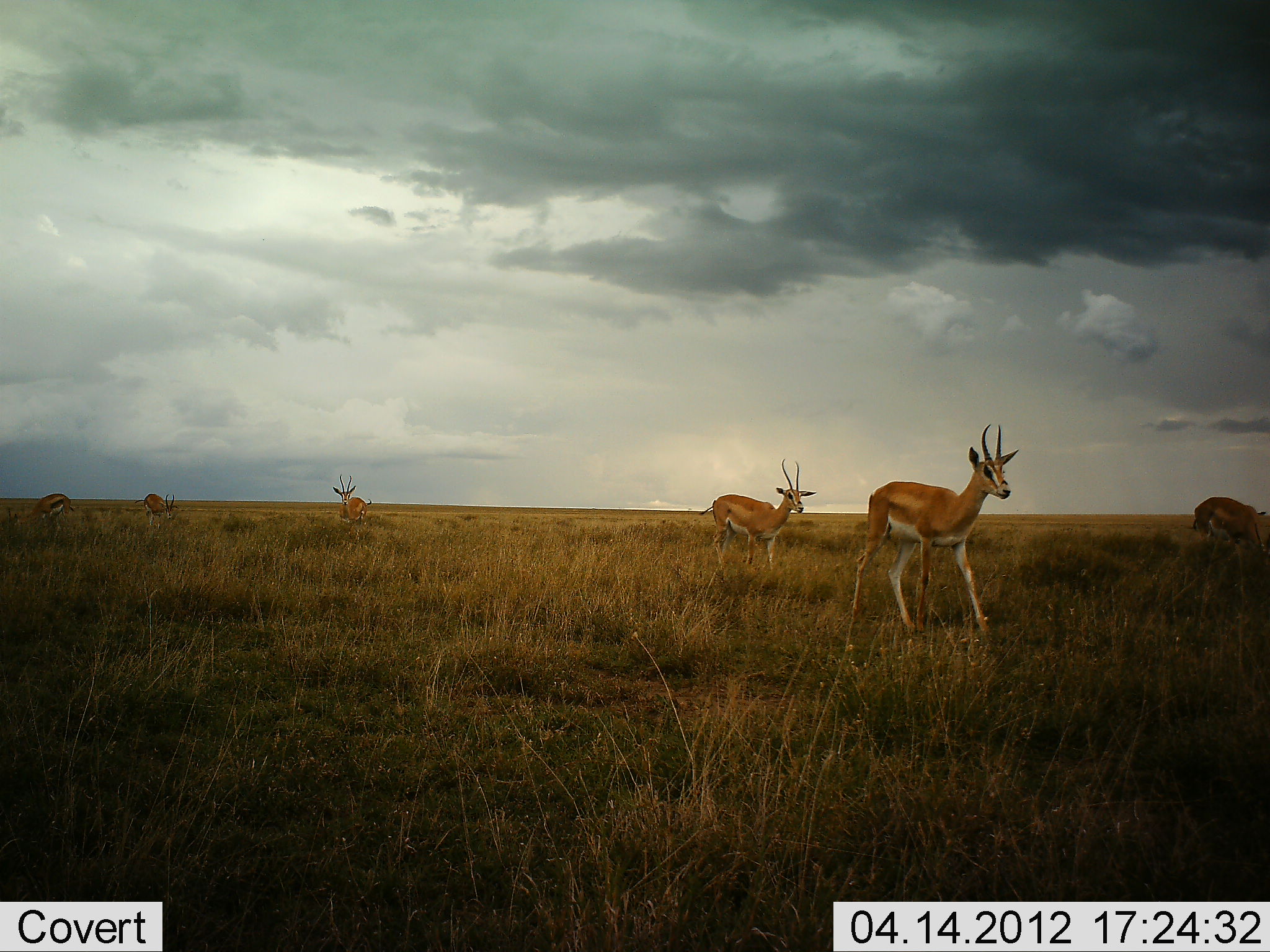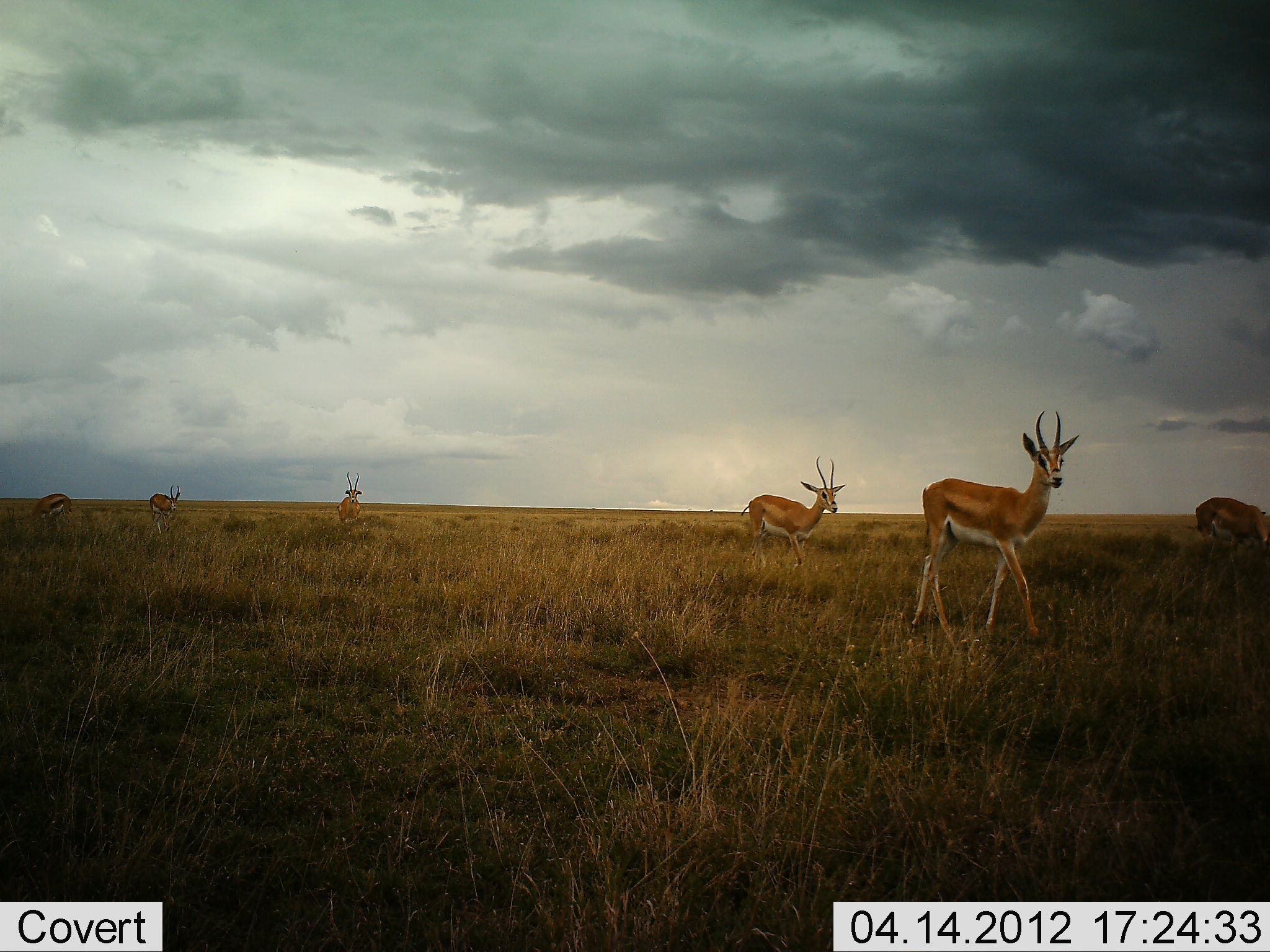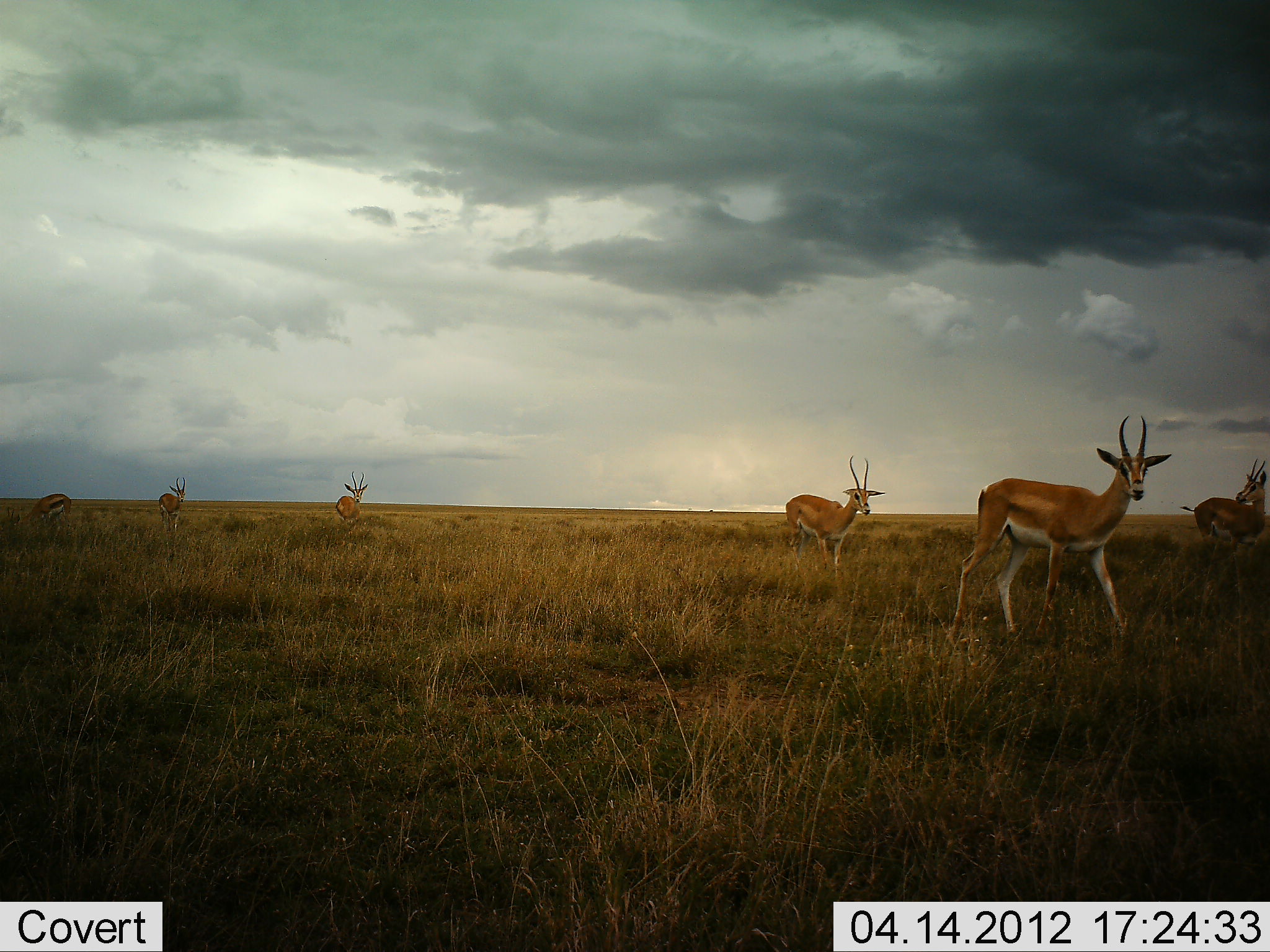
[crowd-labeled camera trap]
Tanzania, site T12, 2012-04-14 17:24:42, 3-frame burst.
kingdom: Animalia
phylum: Chordata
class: Mammalia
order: Artiodactyla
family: Bovidae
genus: Nanger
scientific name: Nanger granti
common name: grant's gazelle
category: gazellegrants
Gazellegrants (grant's gazelle) (Nanger granti), count 6. Behavior (volunteer vote fractions): standing 38%, resting 0%, moving 88%, interacting 0%. Young present (vote fraction): 3%. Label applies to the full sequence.